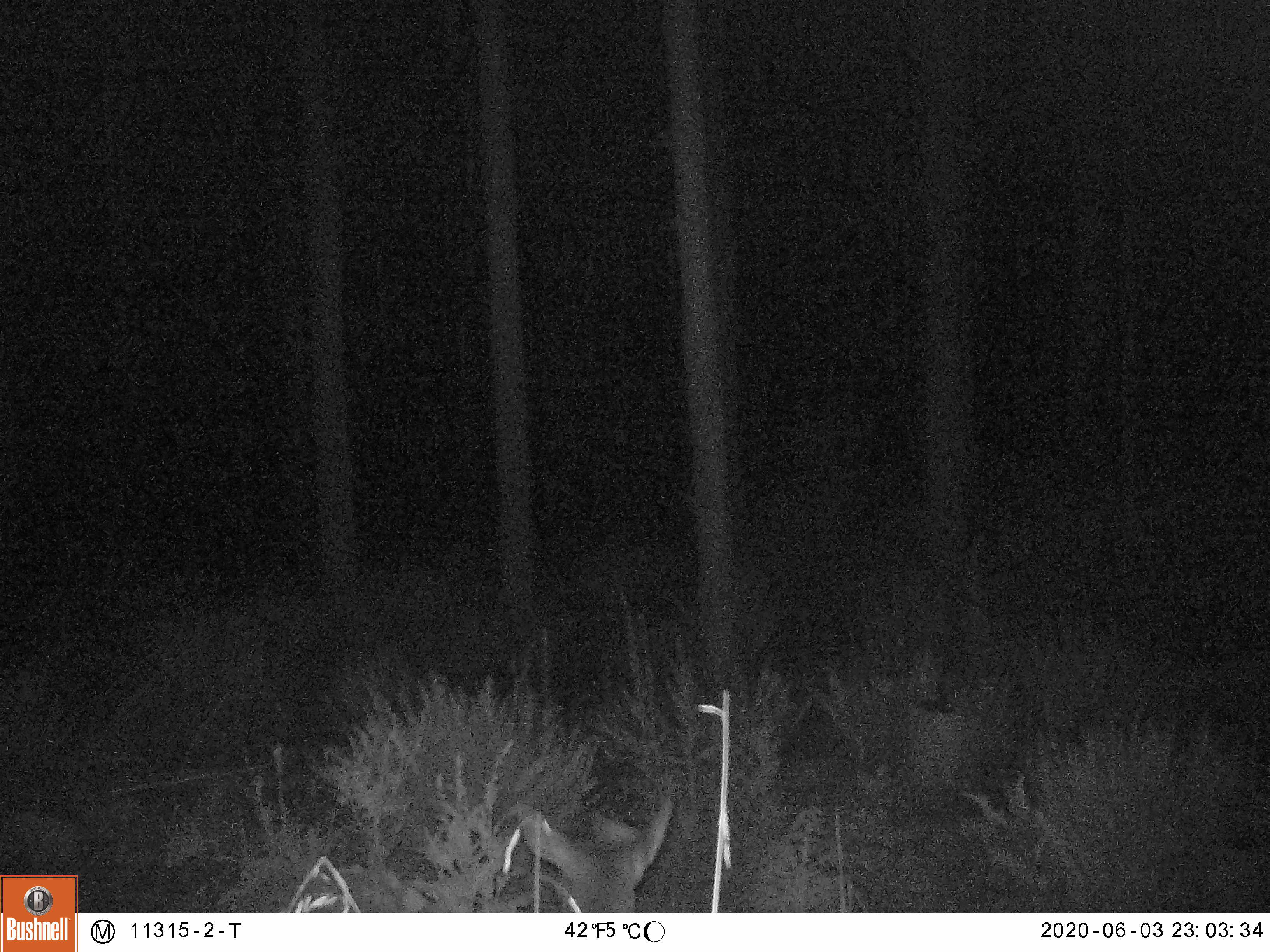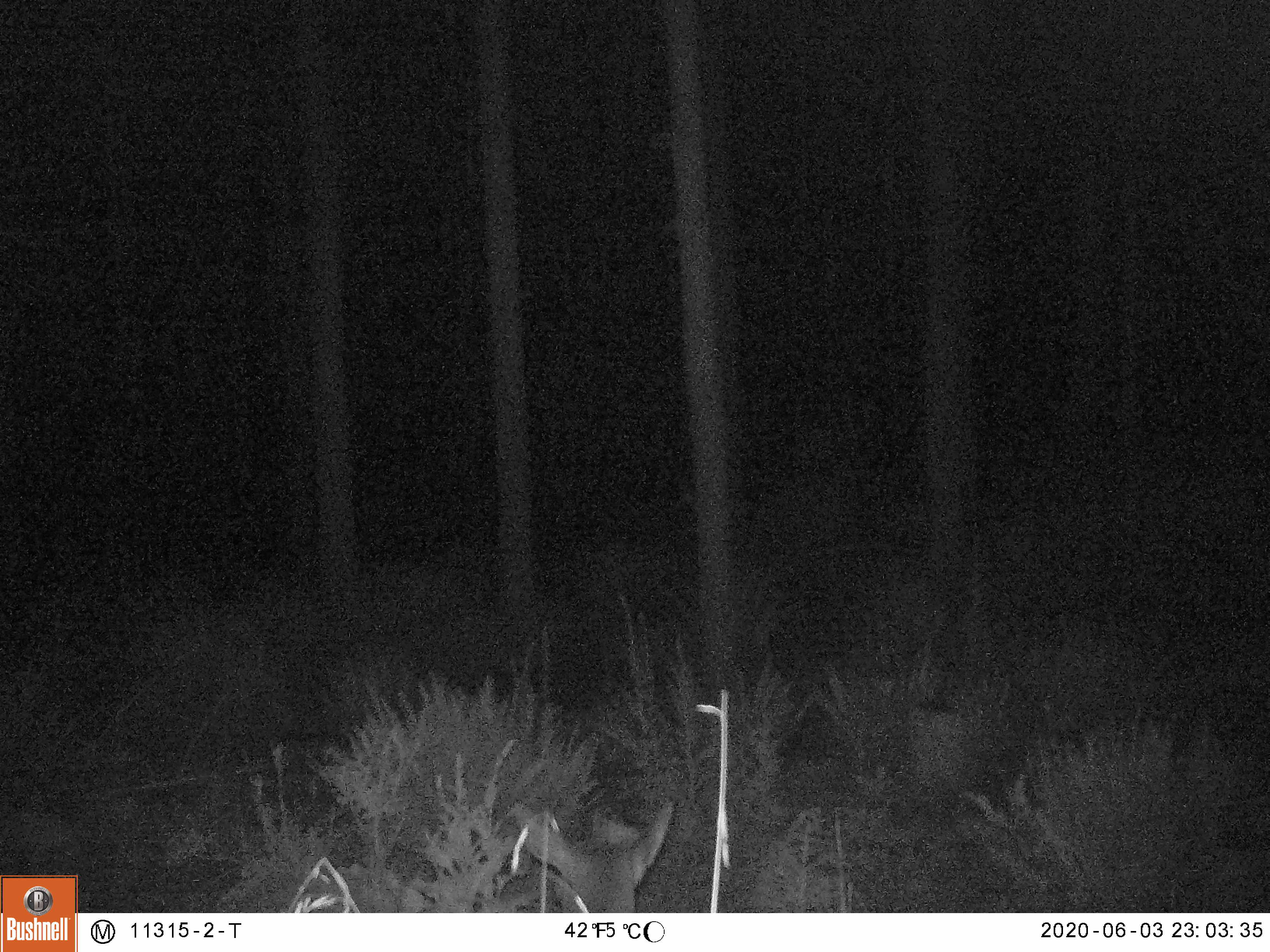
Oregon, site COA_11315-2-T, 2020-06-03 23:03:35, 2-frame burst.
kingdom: Animalia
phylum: Chordata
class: Mammalia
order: Artiodactyla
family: Cervidae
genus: Cervus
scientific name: Cervus canadensis roosevelti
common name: roosevelt elk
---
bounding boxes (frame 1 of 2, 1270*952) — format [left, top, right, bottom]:
roosevelt elk: [512, 787, 682, 900]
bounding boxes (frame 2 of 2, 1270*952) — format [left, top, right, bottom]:
roosevelt elk: [503, 790, 684, 906]